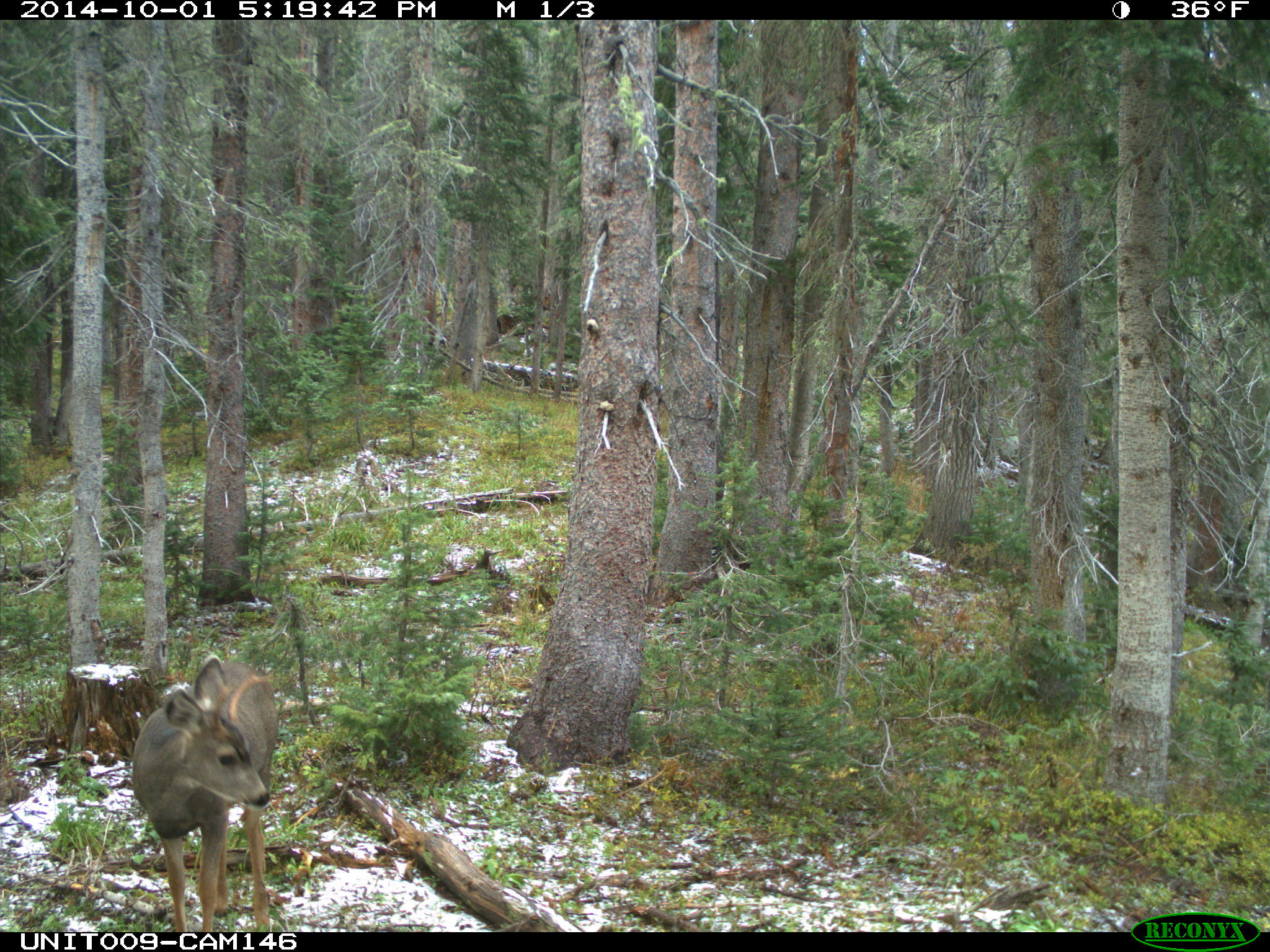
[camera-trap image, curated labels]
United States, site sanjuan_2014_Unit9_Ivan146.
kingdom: Animalia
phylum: Chordata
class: Mammalia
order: Artiodactyla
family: Cervidae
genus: Odocoileus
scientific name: Odocoileus hemionus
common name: mule deer